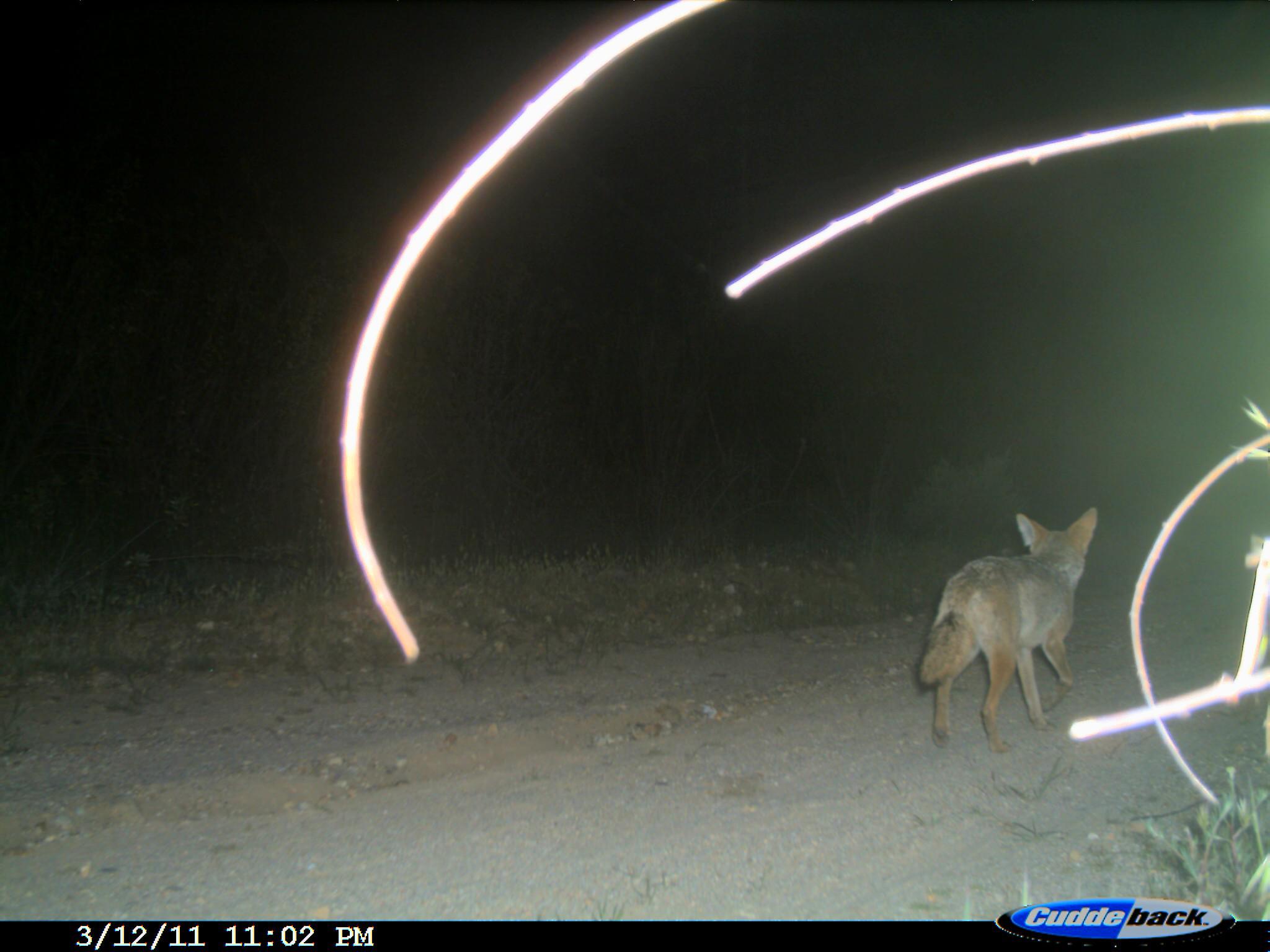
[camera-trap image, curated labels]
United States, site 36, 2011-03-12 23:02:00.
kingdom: Animalia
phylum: Chordata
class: Mammalia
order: Carnivora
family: Canidae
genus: Canis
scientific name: Canis latrans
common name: coyote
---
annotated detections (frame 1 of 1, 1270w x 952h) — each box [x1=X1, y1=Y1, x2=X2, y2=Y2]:
coyote: [x1=917, y1=502, x2=1104, y2=759]